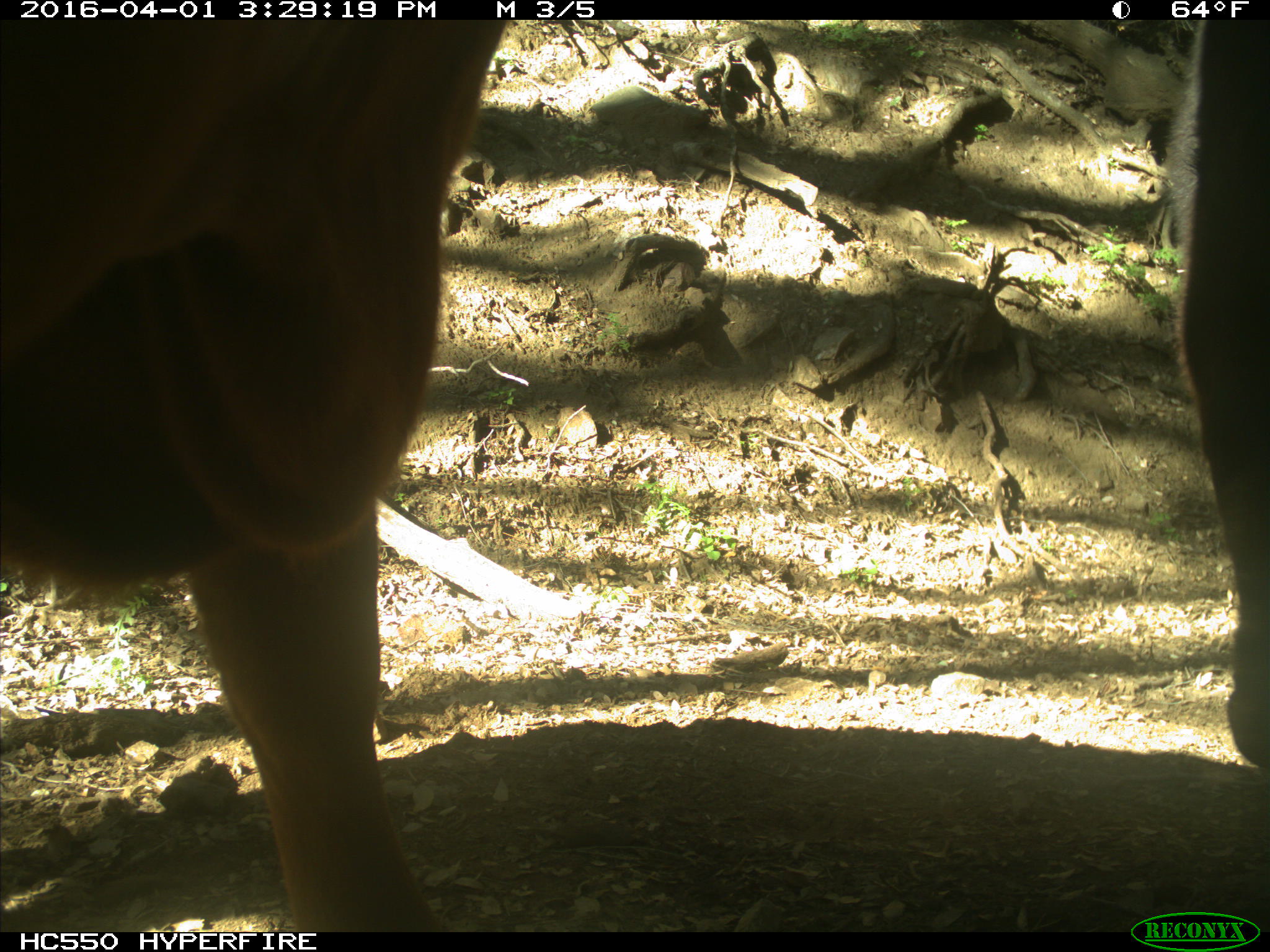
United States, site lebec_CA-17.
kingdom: Animalia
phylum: Chordata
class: Mammalia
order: Artiodactyla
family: Bovidae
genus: Bos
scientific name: Bos taurus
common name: domestic cow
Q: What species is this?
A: Bos taurus (domestic cow).